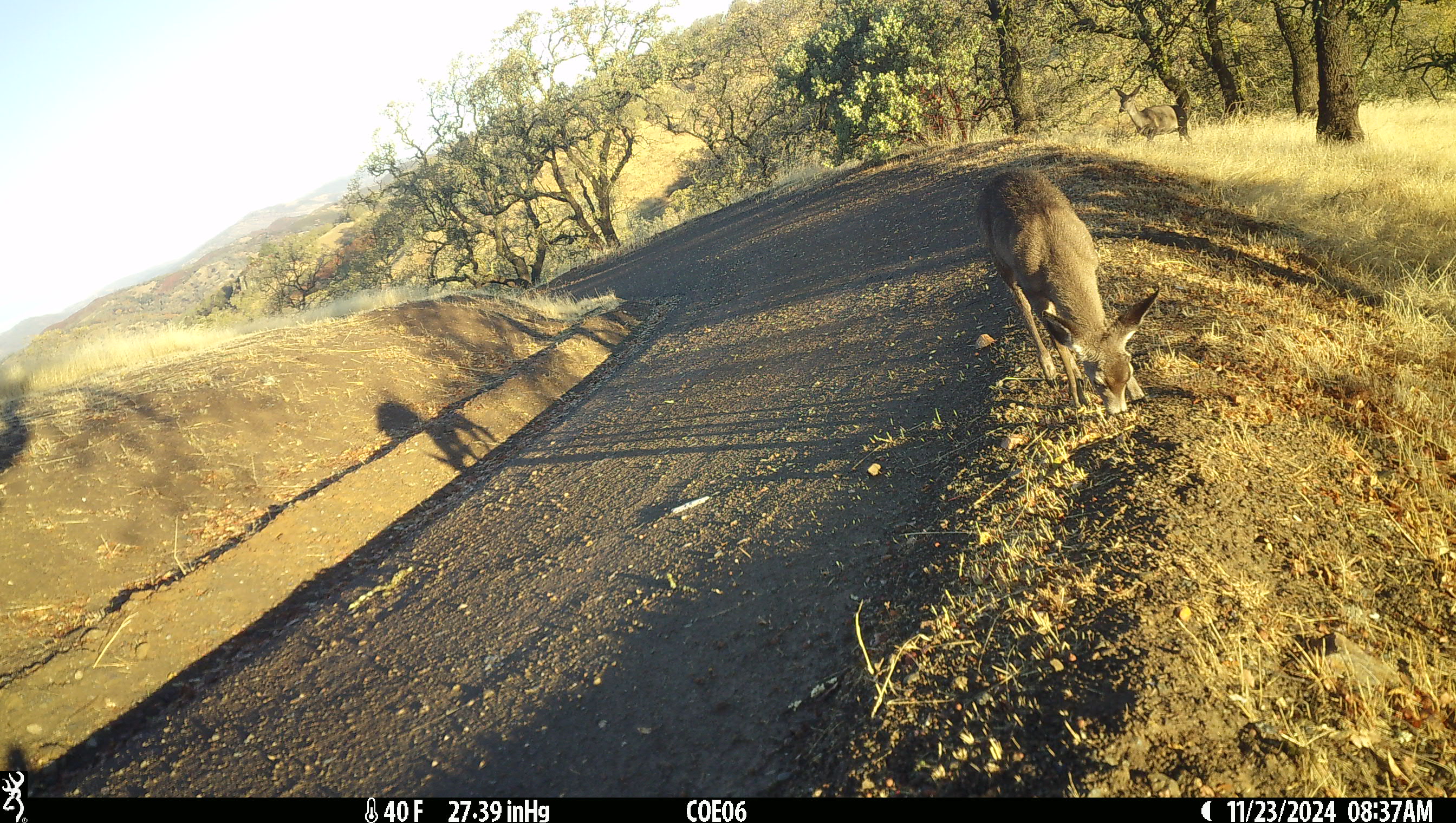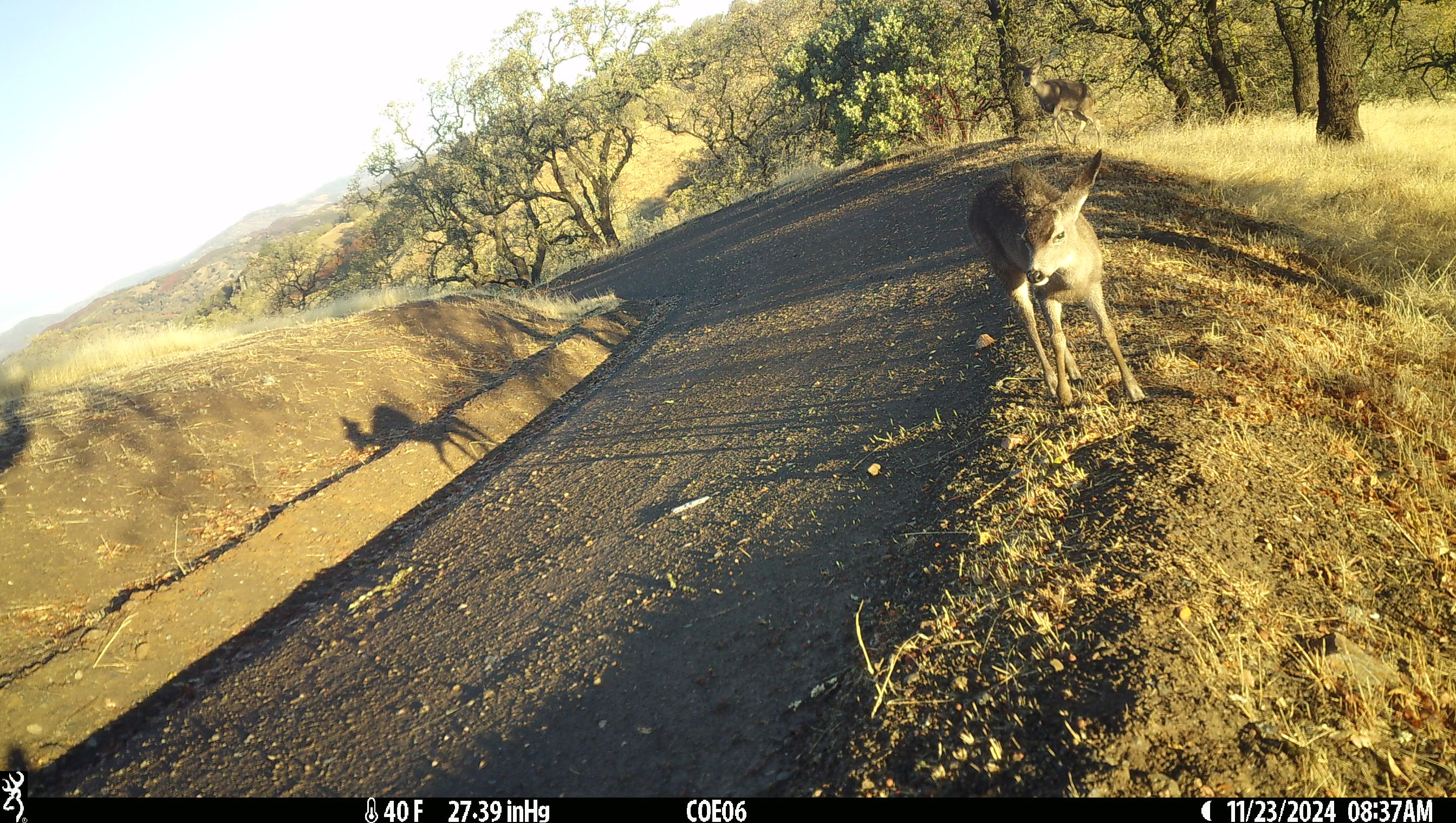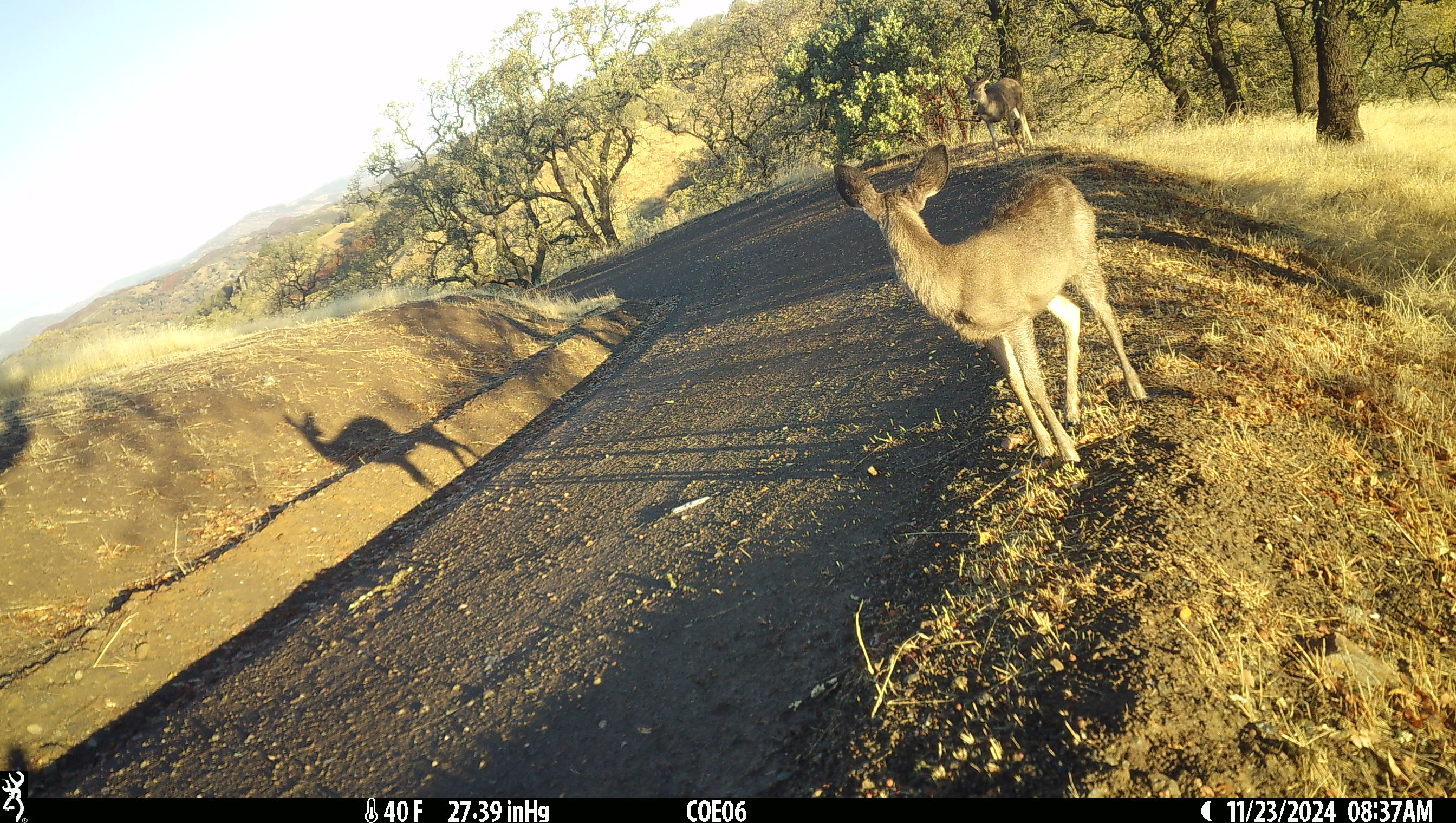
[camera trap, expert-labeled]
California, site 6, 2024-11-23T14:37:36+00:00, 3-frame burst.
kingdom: Animalia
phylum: Chordata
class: Mammalia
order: Artiodactyla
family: Cervidae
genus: Odocoileus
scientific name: Odocoileus hemionus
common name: mule deer